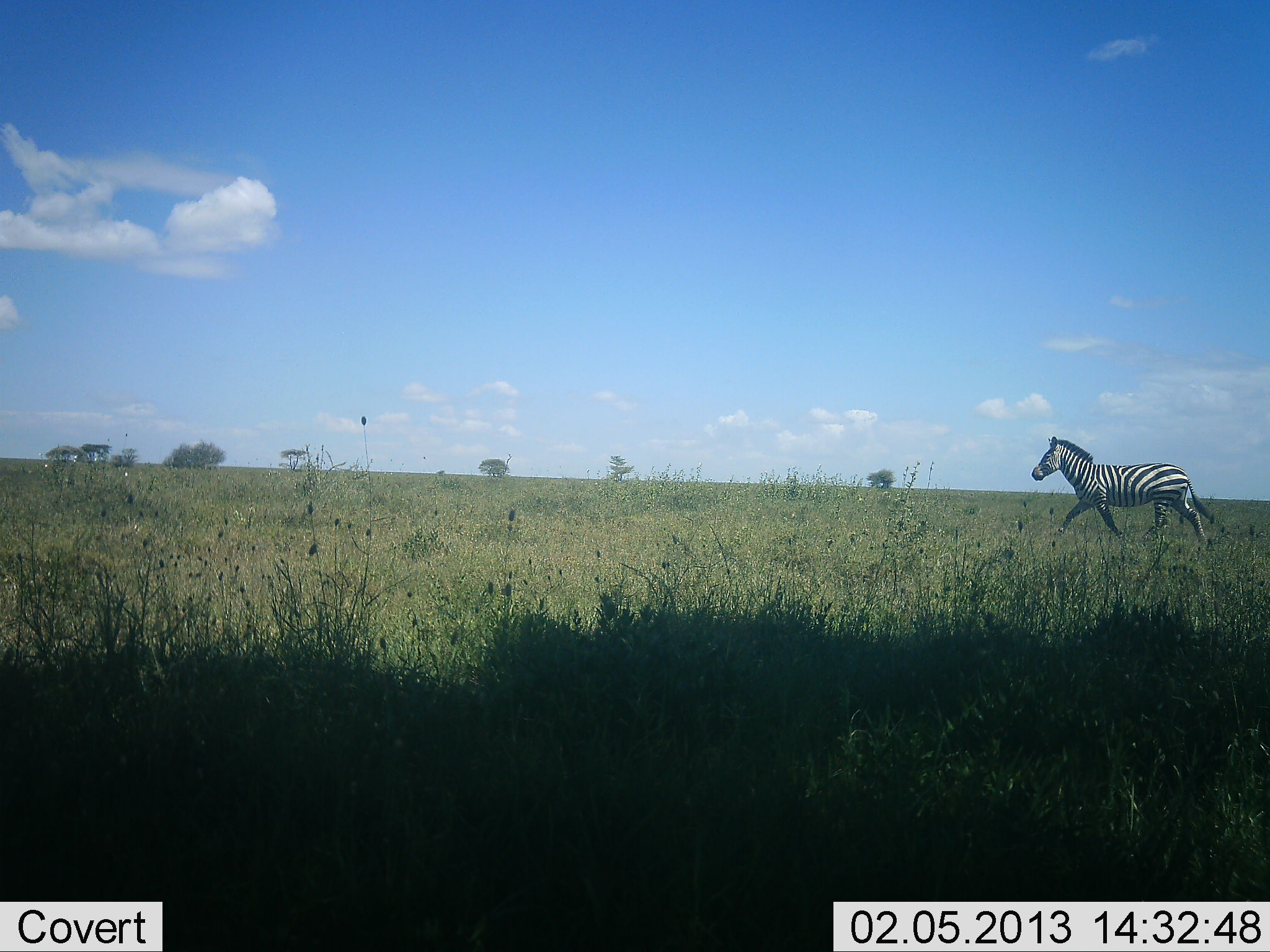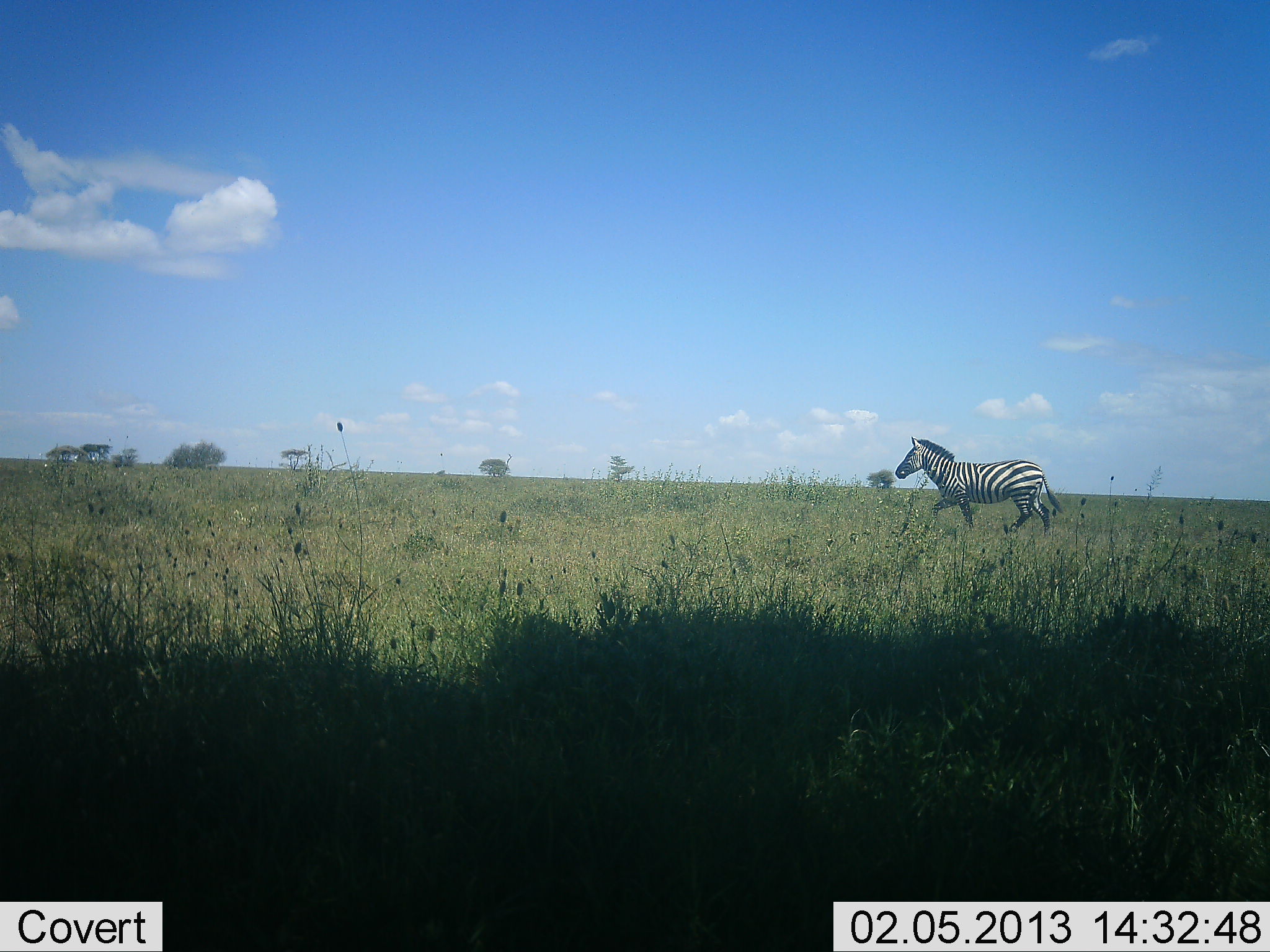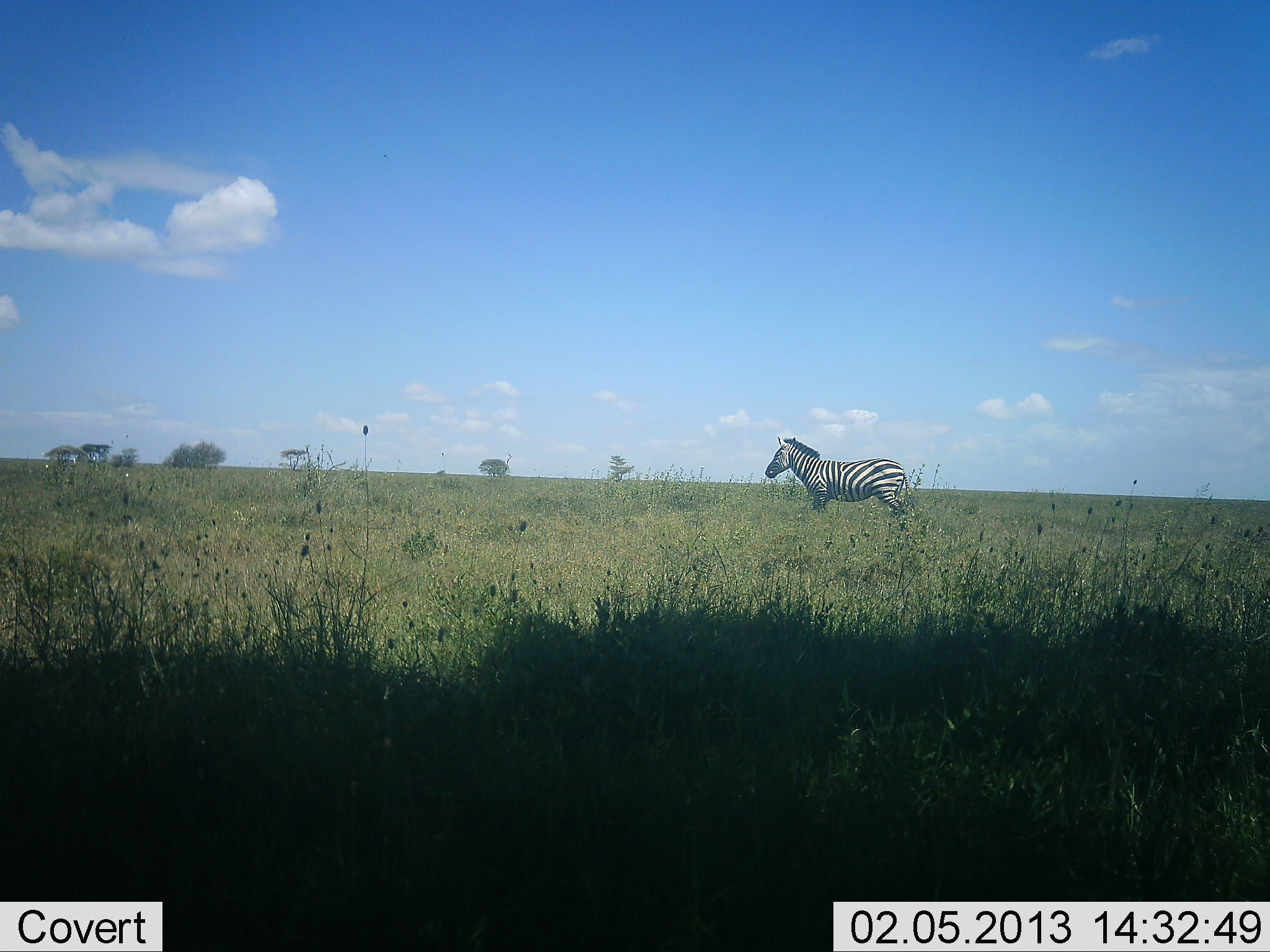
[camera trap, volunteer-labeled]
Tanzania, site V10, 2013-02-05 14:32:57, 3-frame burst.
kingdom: Animalia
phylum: Chordata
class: Mammalia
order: Perissodactyla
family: Equidae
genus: Equus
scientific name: Equus quagga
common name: plains zebra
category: zebra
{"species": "zebra (plains zebra) (Equus quagga)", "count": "1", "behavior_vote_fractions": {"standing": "11%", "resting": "0%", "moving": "95%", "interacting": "0%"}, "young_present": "0%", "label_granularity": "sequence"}